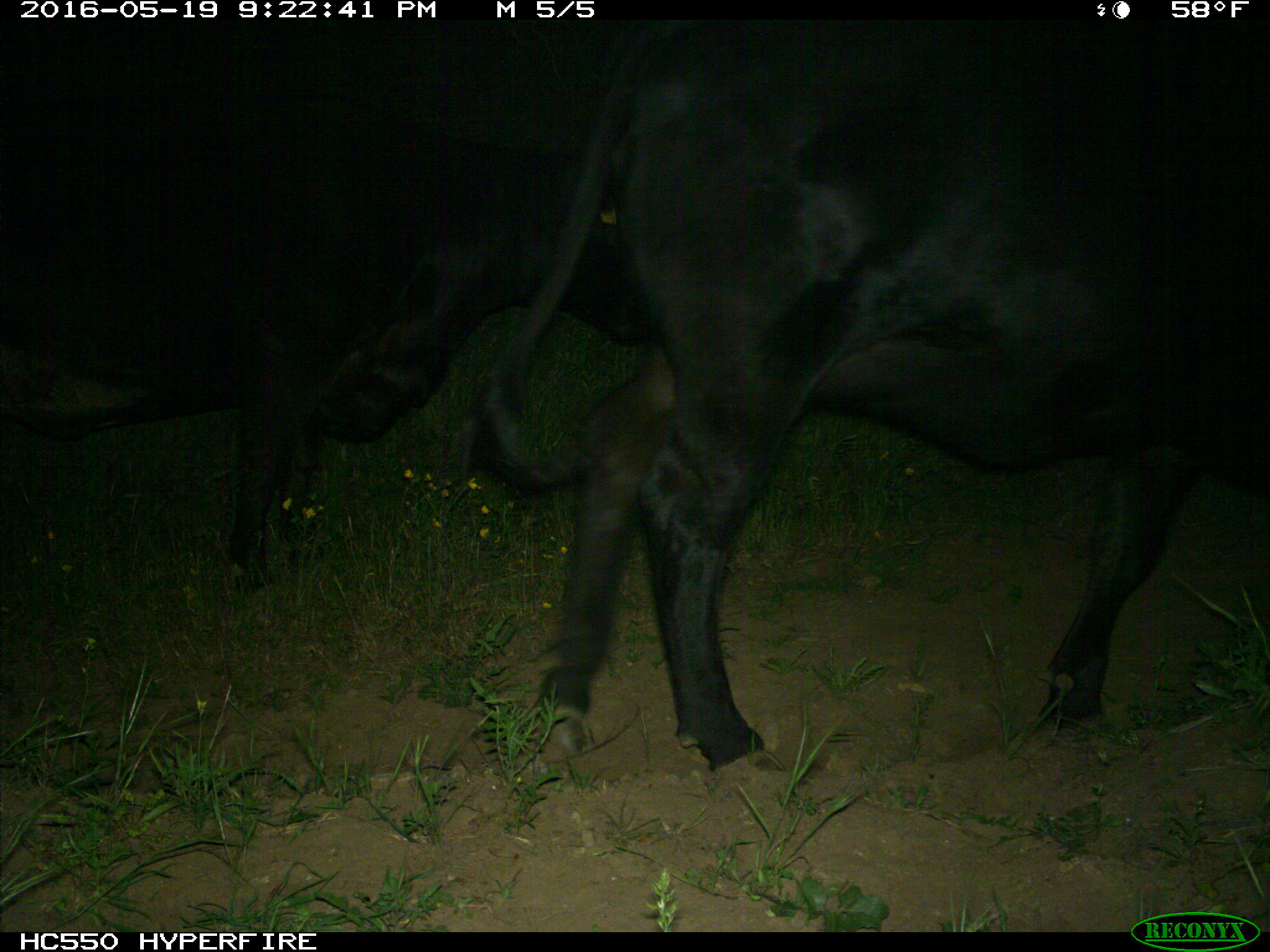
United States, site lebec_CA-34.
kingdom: Animalia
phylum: Chordata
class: Mammalia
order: Artiodactyla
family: Bovidae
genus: Bos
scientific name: Bos taurus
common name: domestic cow